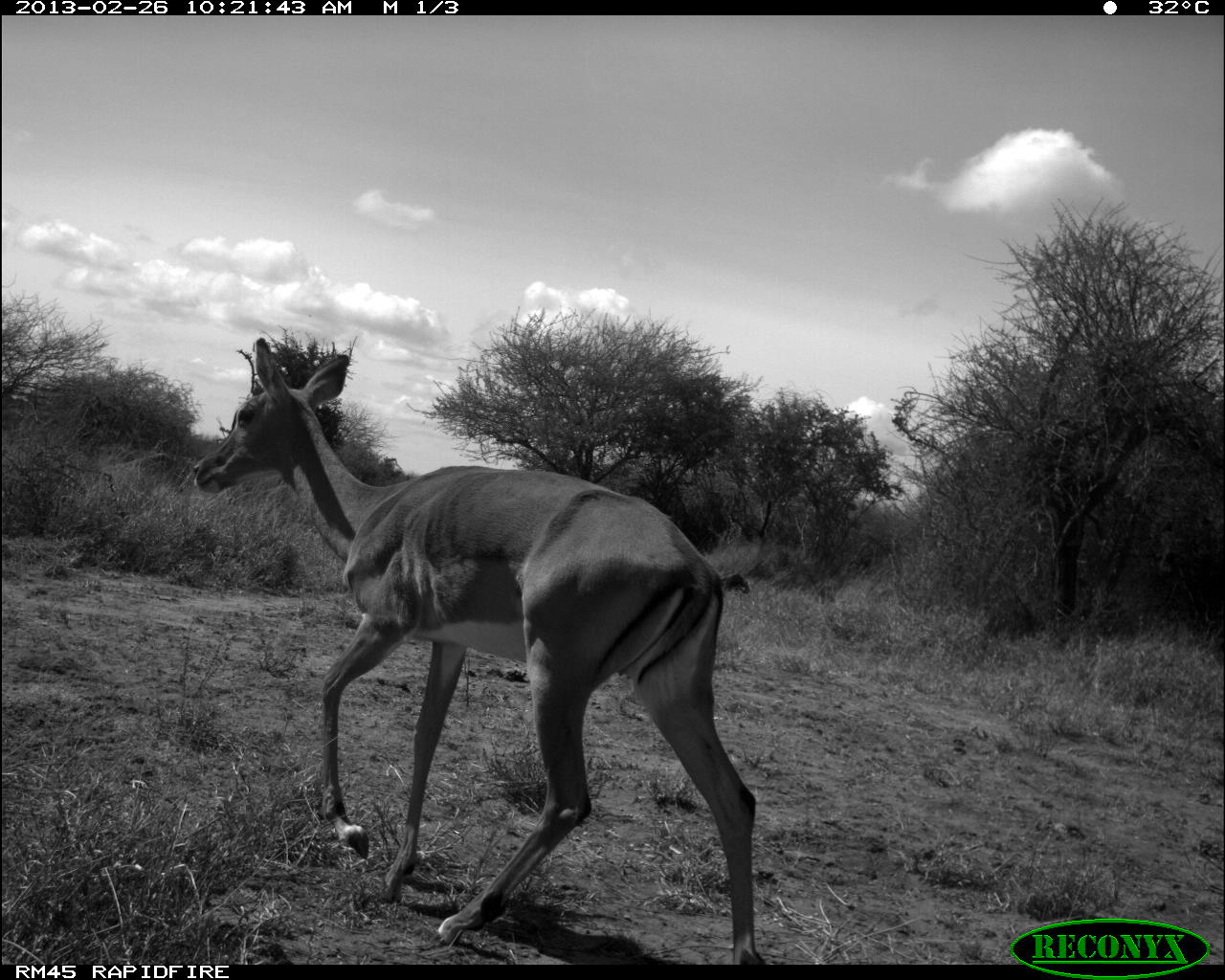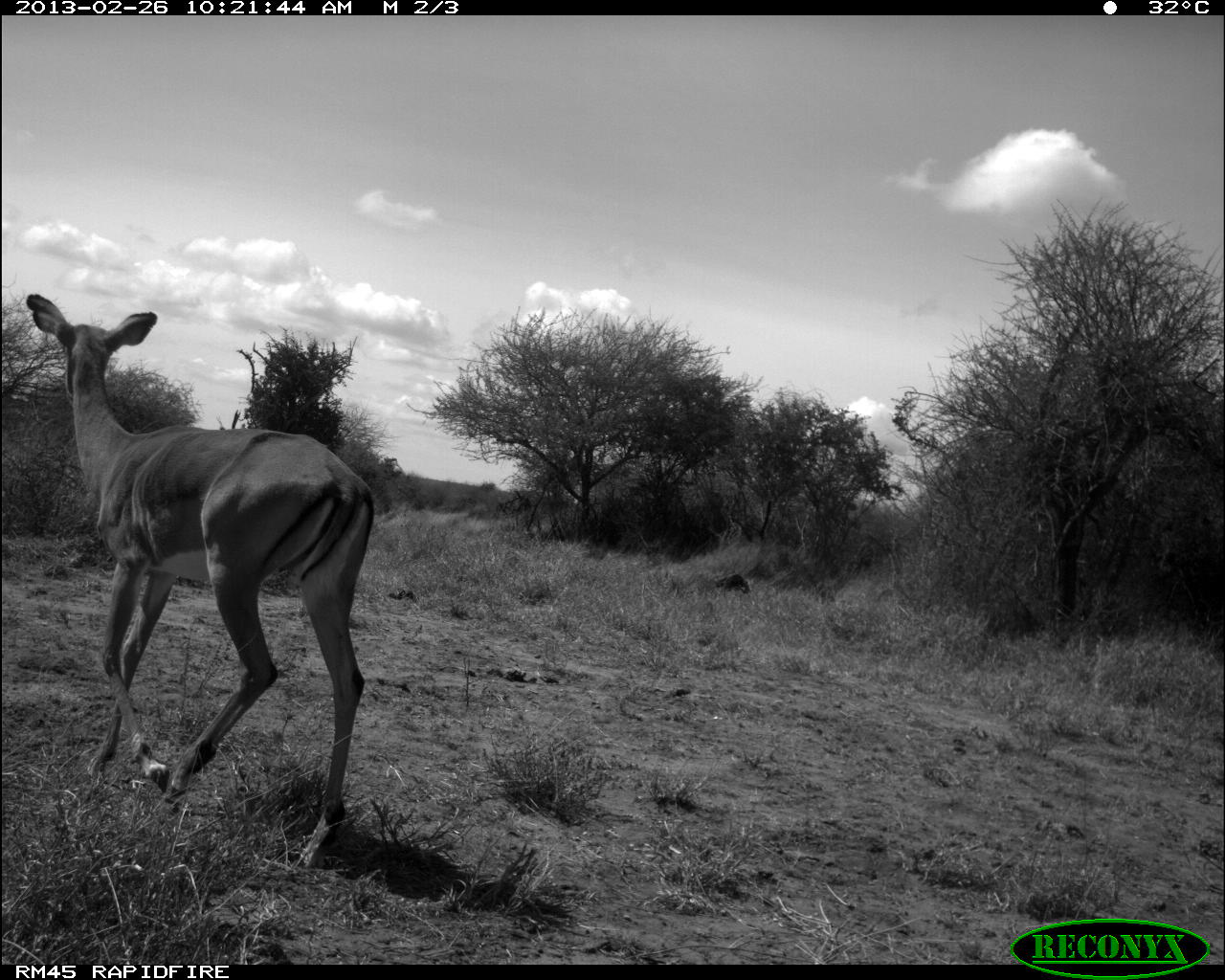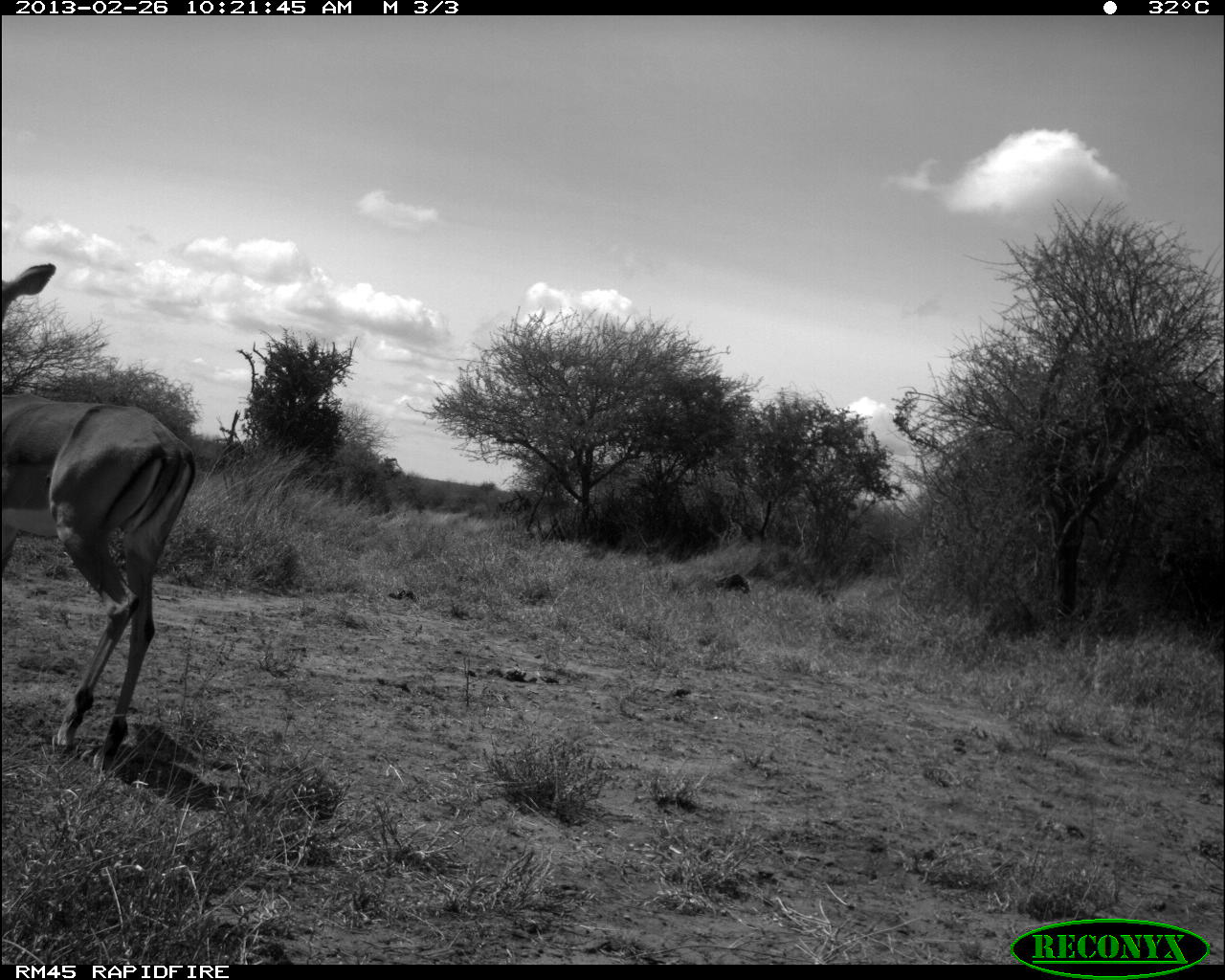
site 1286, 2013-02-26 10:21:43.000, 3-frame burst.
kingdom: Animalia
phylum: Chordata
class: Mammalia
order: Artiodactyla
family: Bovidae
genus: Aepyceros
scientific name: Aepyceros melampus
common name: impala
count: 1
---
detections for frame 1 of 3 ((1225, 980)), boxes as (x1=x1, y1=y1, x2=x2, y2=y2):
aepyceros melampus: (x1=190, y1=335, x2=771, y2=964)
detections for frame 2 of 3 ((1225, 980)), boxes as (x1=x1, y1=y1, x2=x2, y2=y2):
aepyceros melampus: (x1=21, y1=292, x2=379, y2=872)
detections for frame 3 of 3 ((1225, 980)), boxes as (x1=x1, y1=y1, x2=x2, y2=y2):
aepyceros melampus: (x1=0, y1=261, x2=195, y2=774)